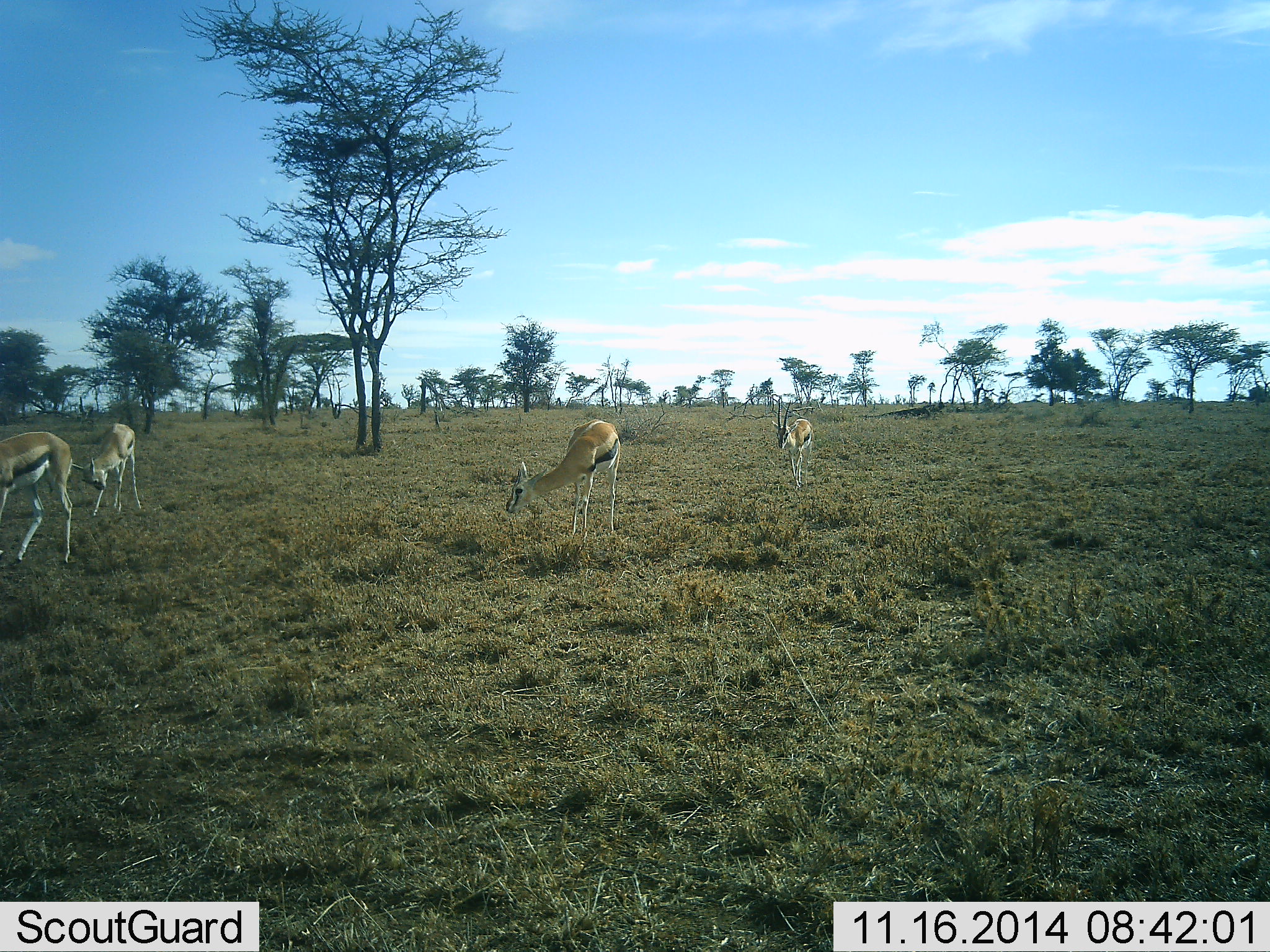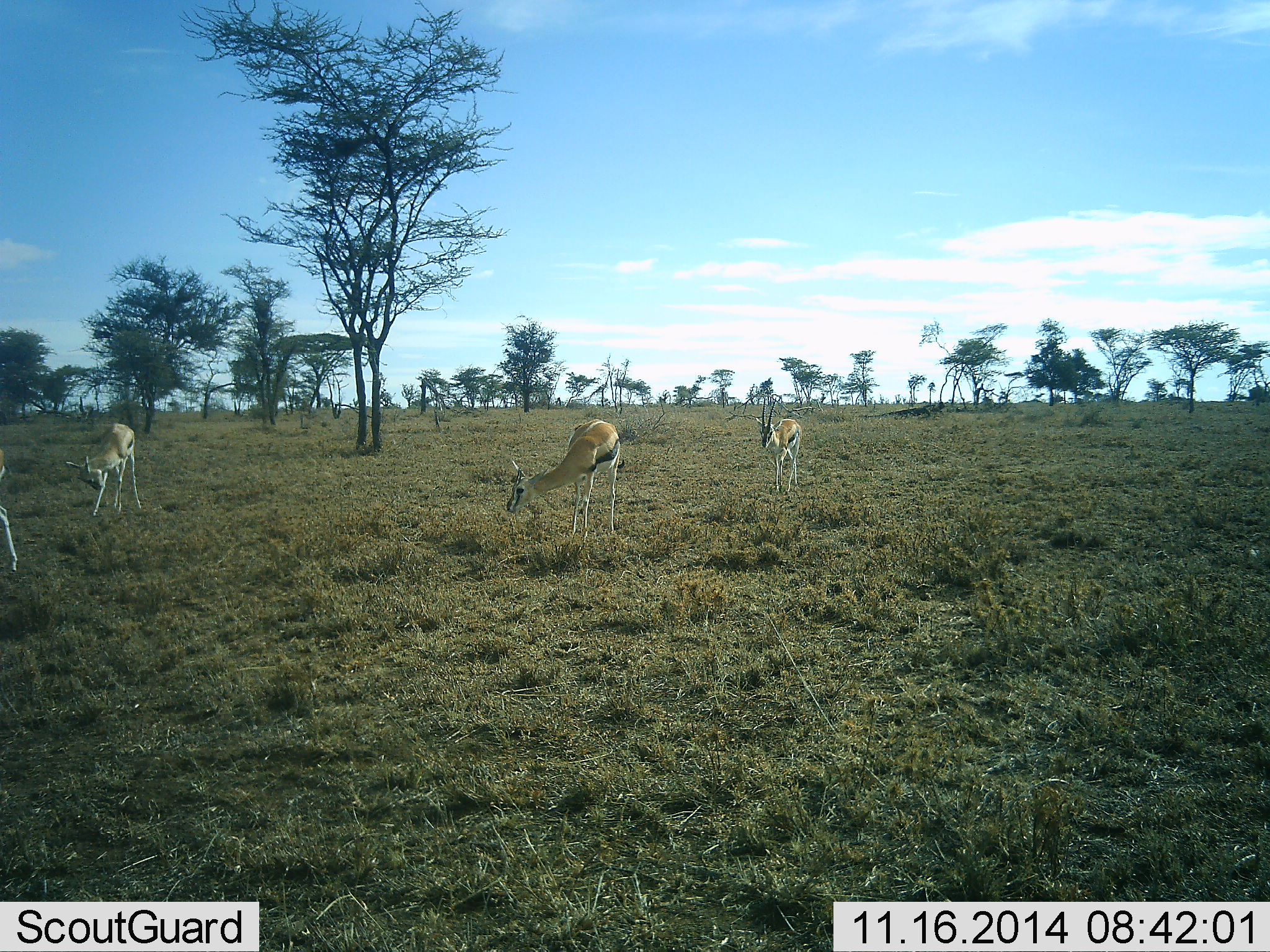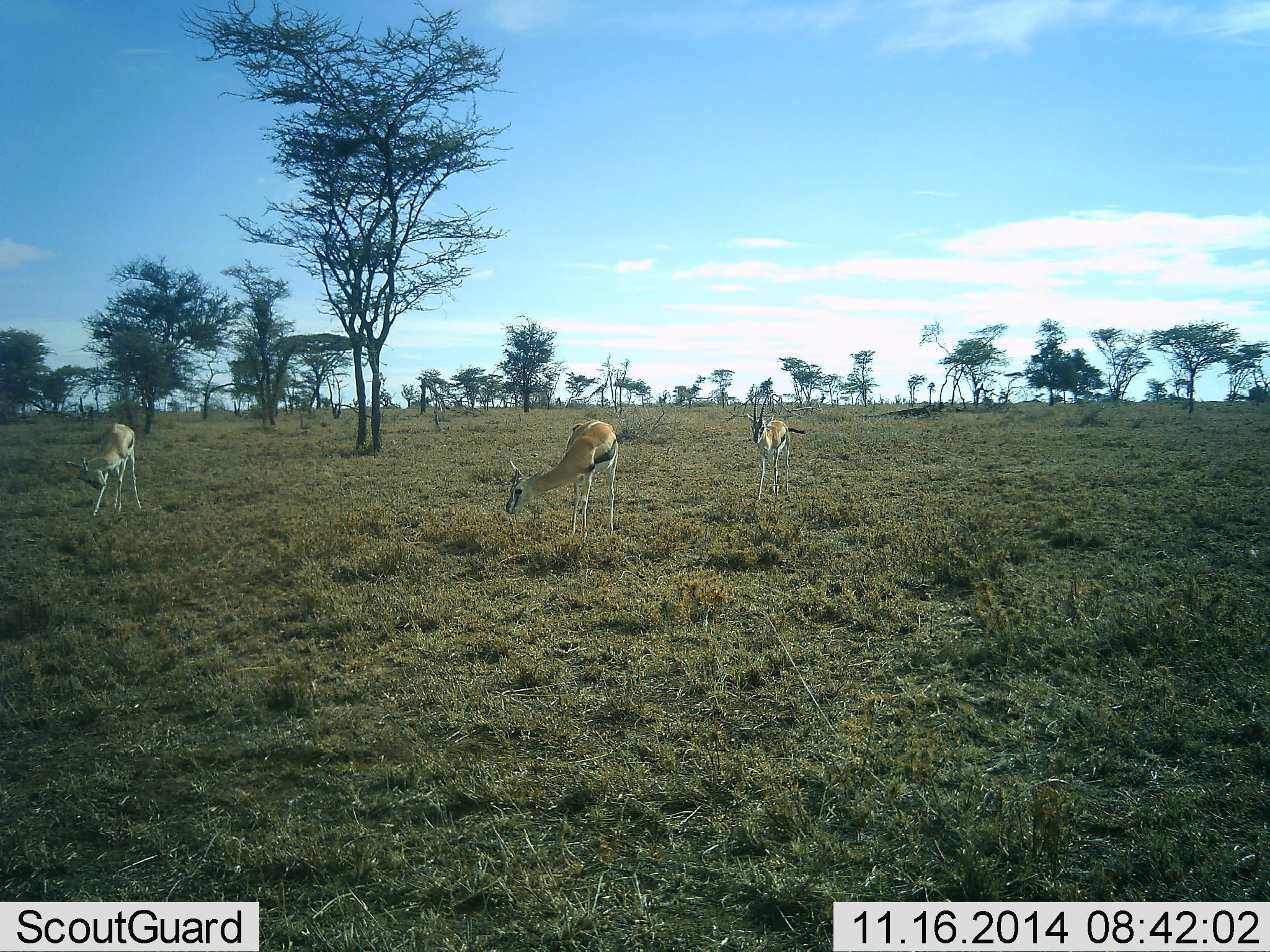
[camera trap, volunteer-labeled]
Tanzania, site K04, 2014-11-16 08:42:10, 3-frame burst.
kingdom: Animalia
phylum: Chordata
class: Mammalia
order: Artiodactyla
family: Bovidae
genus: Eudorcas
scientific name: Eudorcas thomsonii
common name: thomson's gazelle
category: gazellethomsons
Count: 4.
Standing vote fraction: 60%.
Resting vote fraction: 0%.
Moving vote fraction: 70%.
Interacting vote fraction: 0%.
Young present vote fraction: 0%.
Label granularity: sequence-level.